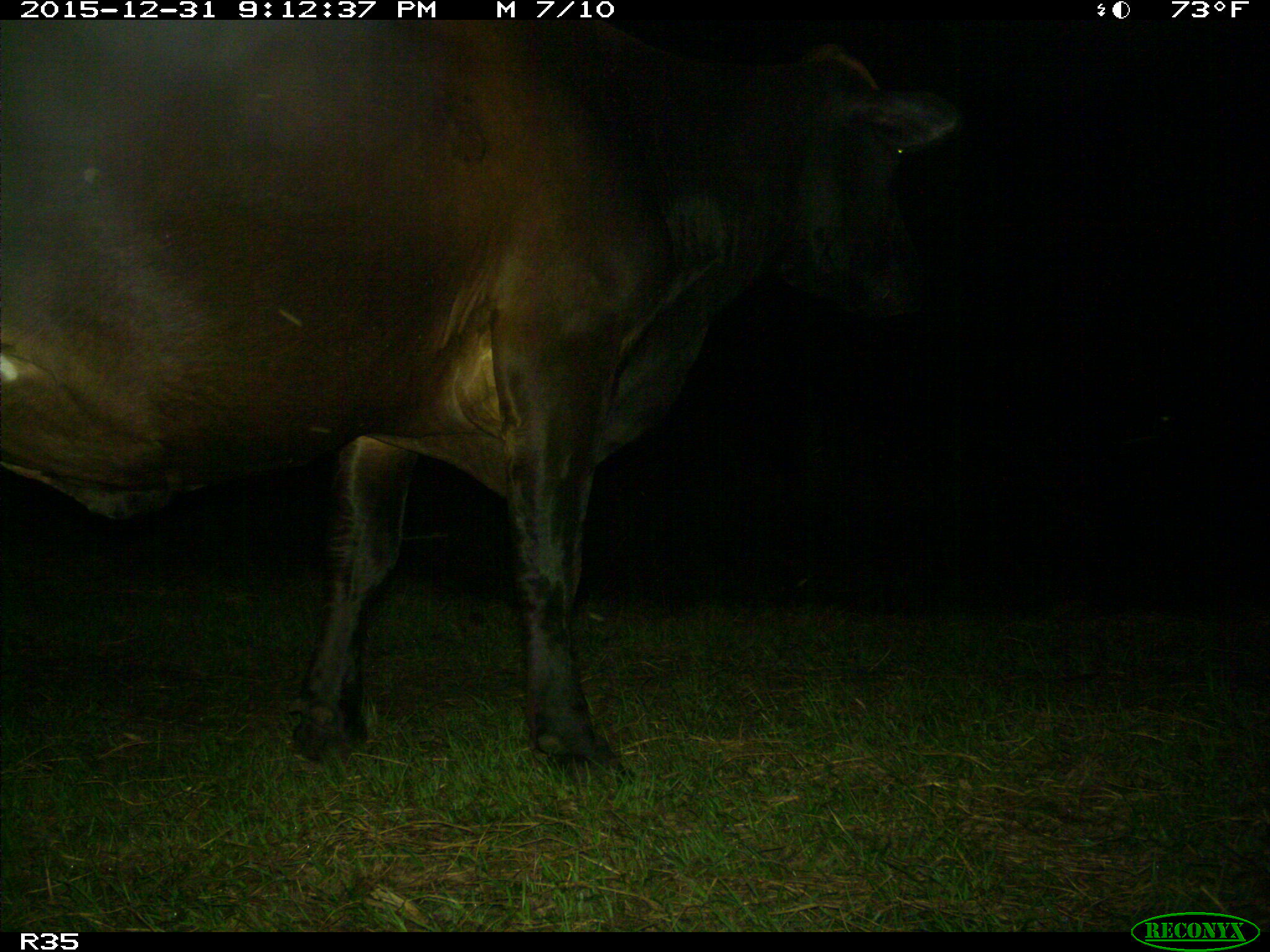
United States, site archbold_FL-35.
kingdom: Animalia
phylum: Chordata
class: Mammalia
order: Artiodactyla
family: Bovidae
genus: Bos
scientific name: Bos taurus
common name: domestic cow